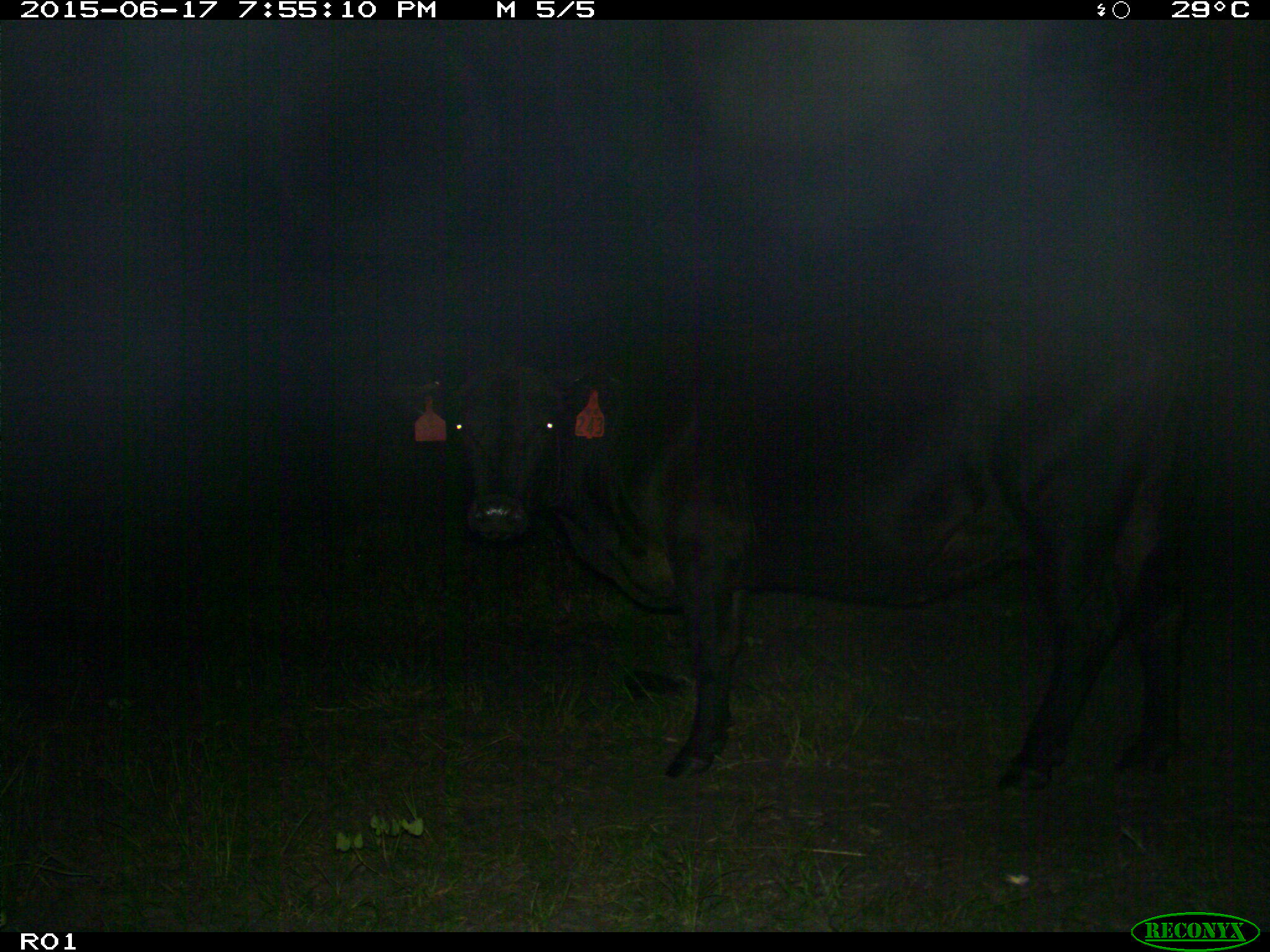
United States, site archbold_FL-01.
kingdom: Animalia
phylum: Chordata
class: Mammalia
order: Artiodactyla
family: Bovidae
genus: Bos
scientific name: Bos taurus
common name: domestic cow